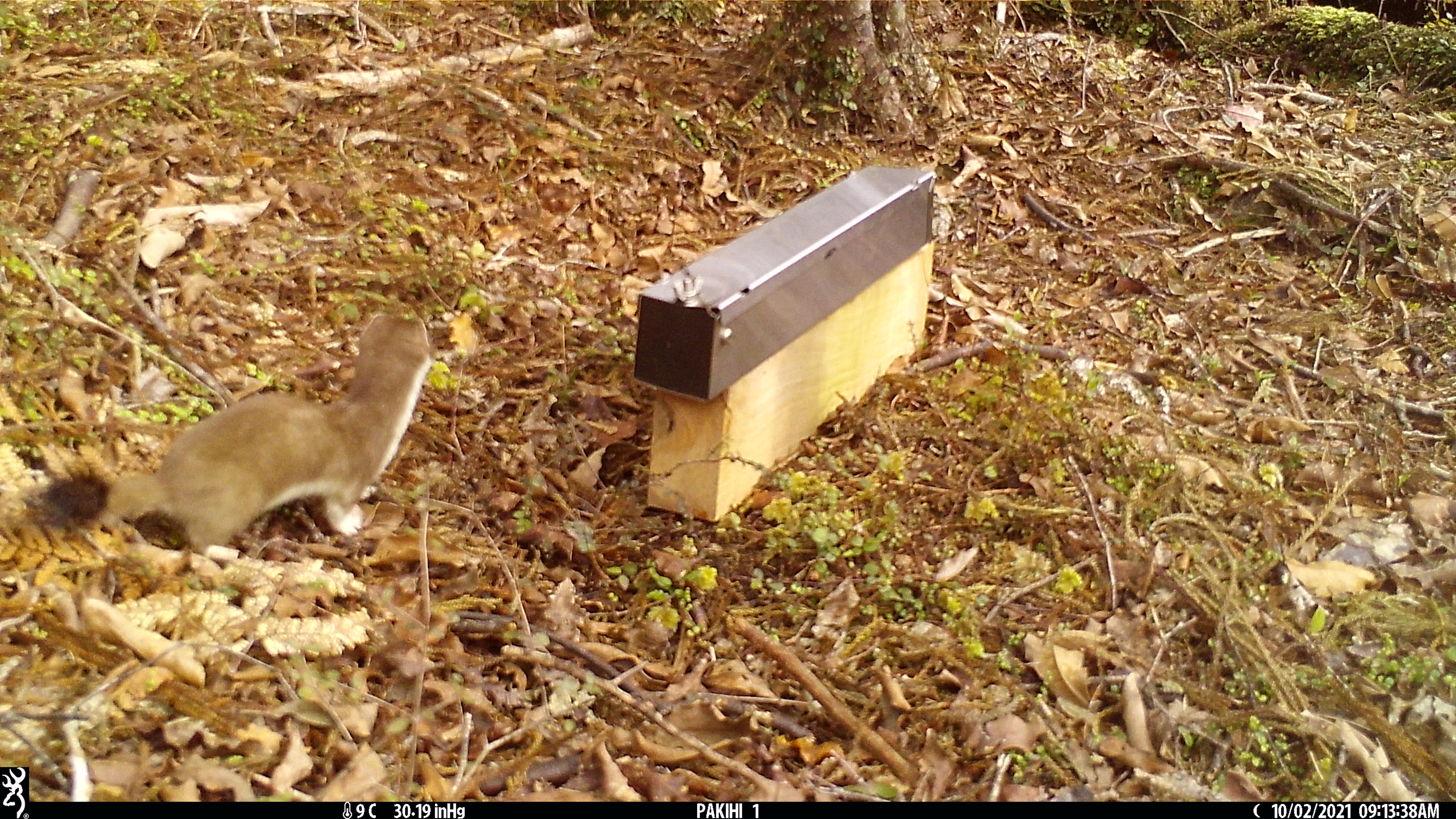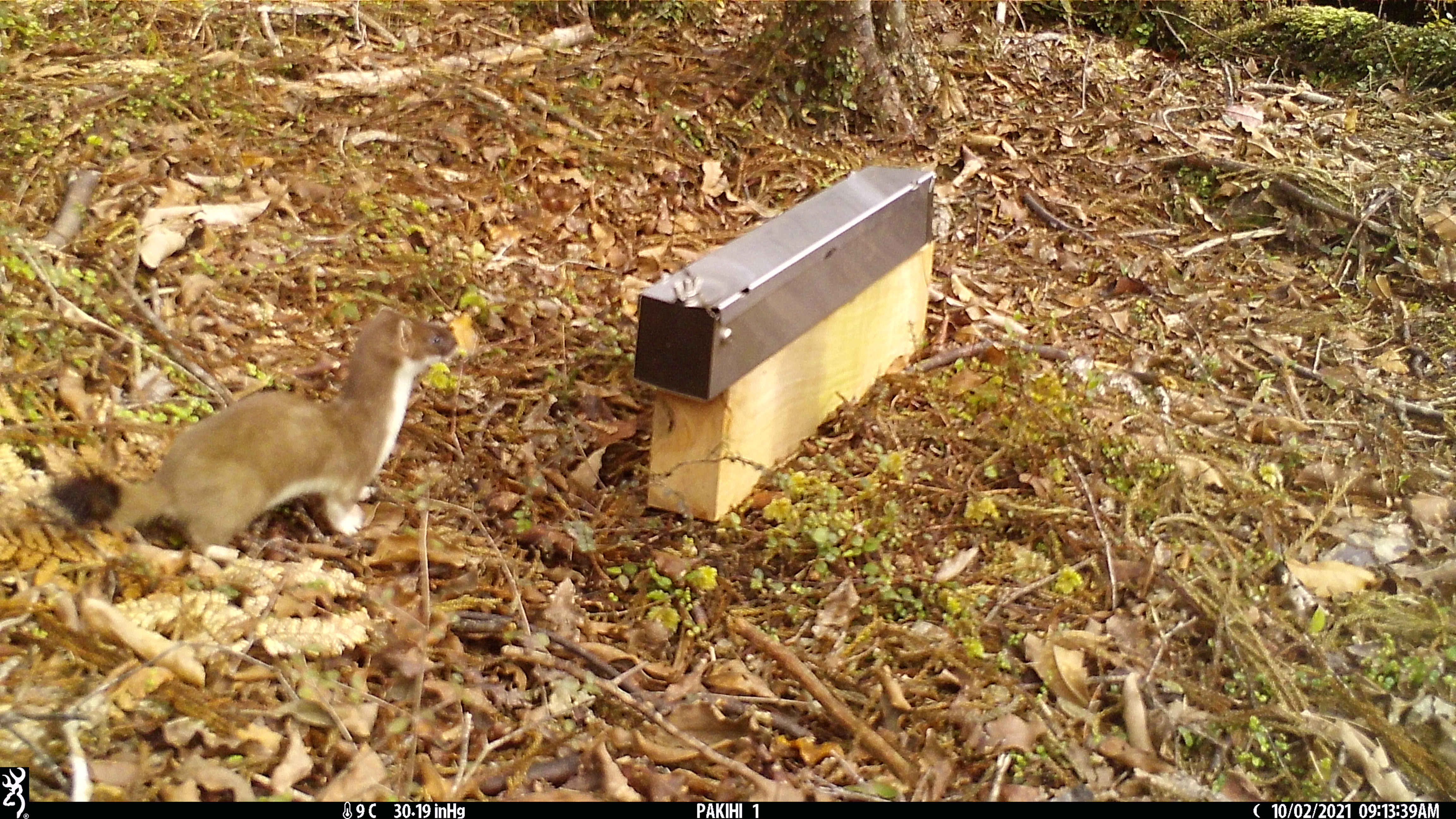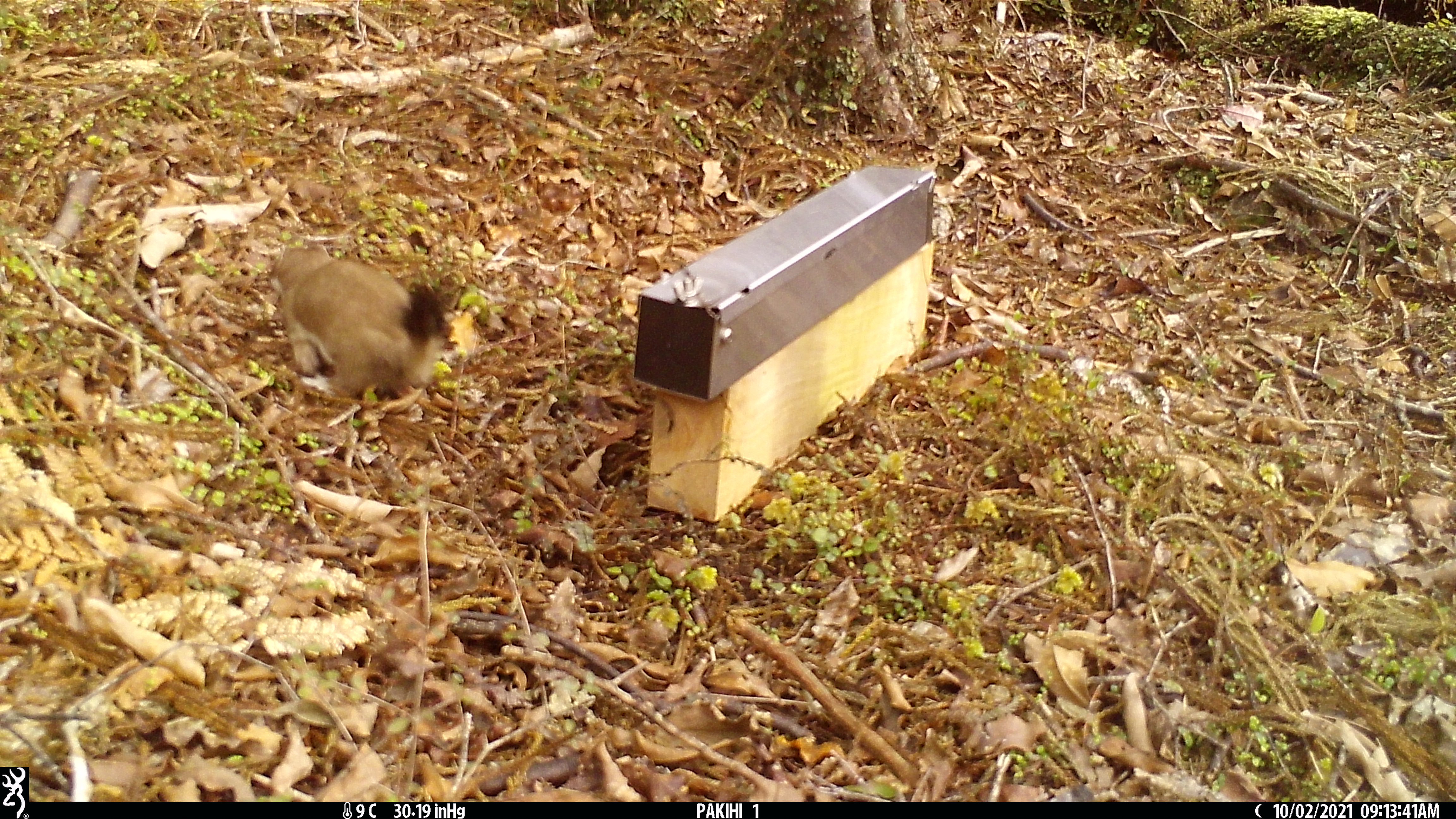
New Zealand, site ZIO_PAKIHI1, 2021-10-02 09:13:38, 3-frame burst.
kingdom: Animalia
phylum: Chordata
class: Mammalia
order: Carnivora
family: Mustelidae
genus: Mustela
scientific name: Mustela erminea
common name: stoat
Stoat (Mustela erminea).